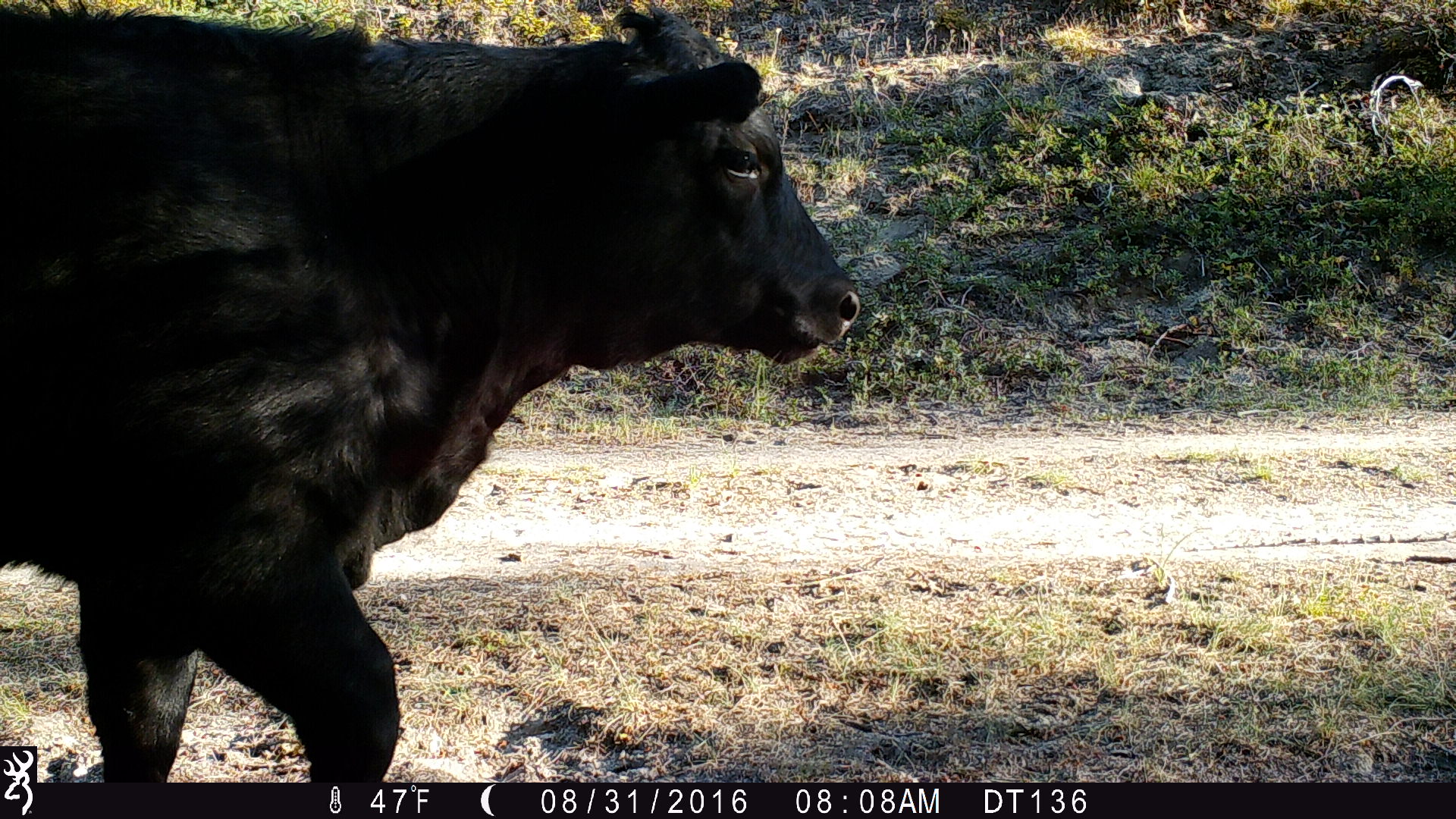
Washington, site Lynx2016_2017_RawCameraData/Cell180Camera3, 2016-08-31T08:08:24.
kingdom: Animalia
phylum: Chordata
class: Mammalia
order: Artiodactyla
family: Bovidae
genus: Bos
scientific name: Bos taurus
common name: domestic cattle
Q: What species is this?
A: Domestic cattle (Bos taurus).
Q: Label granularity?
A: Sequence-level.